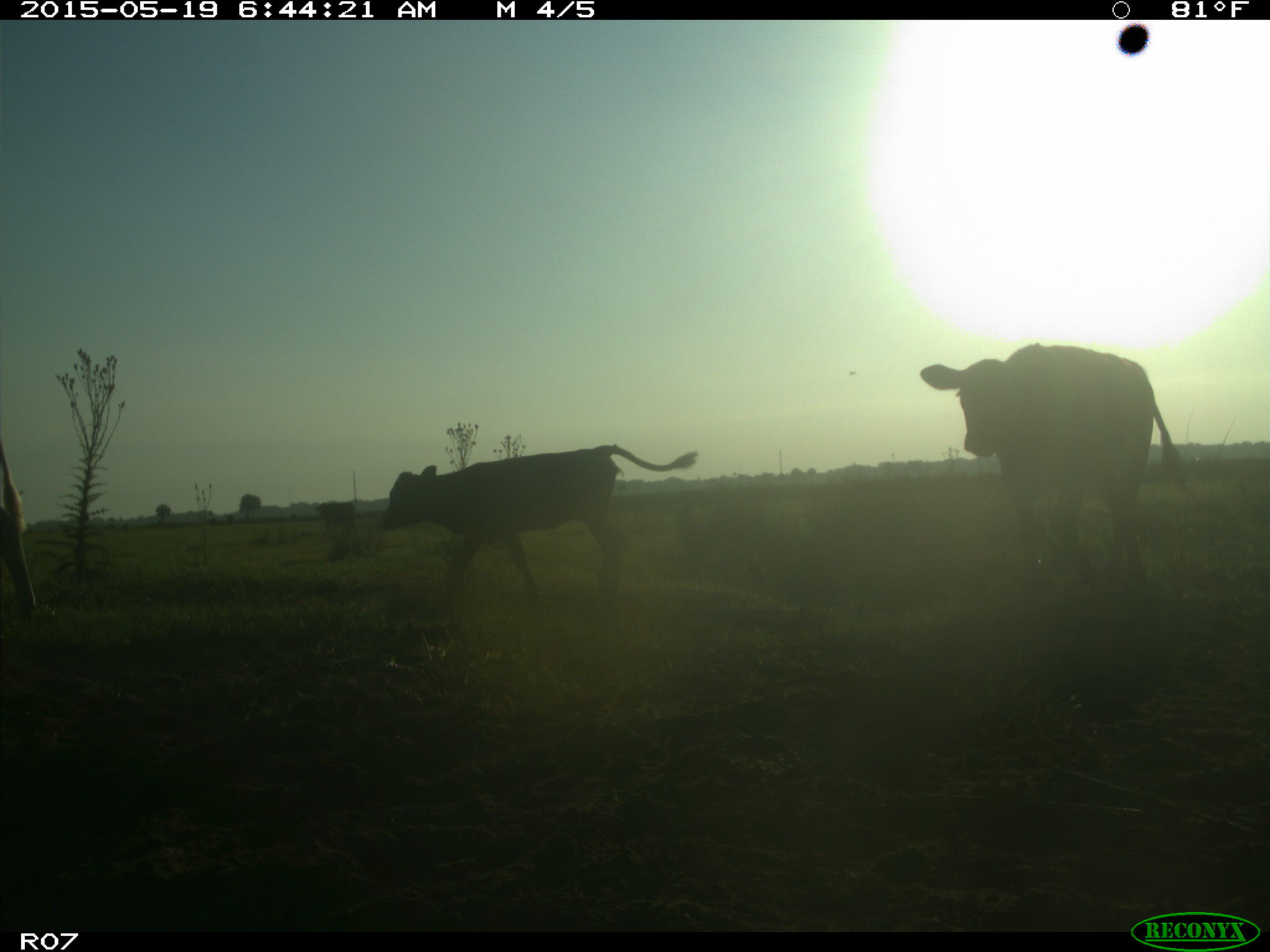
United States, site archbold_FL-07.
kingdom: Animalia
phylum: Chordata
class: Mammalia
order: Artiodactyla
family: Bovidae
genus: Bos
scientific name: Bos taurus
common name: domestic cow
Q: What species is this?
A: Bos taurus (domestic cow).